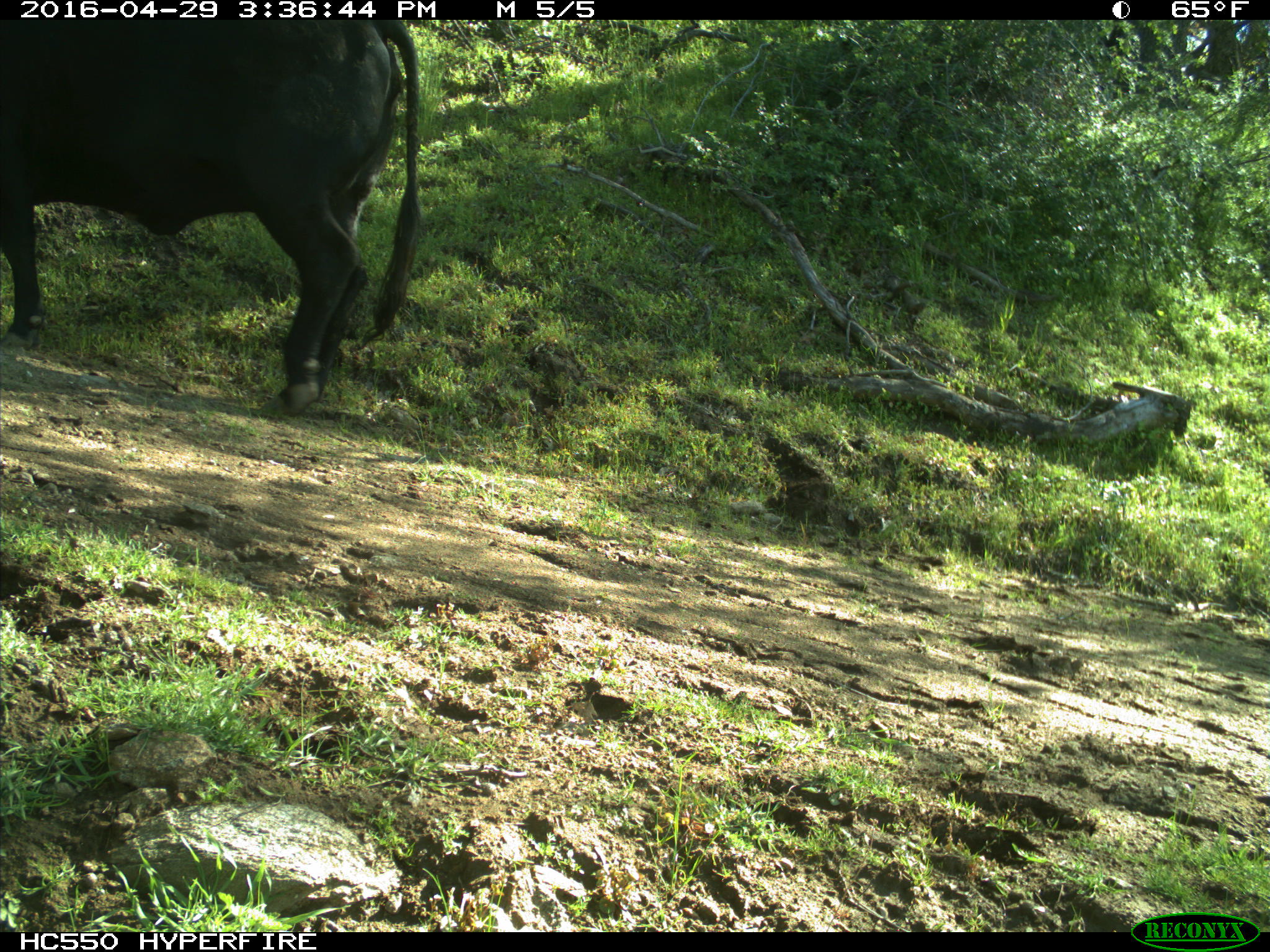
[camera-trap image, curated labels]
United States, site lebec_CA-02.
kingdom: Animalia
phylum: Chordata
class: Mammalia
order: Artiodactyla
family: Bovidae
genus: Bos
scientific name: Bos taurus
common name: domestic cow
Bos taurus (domestic cow).